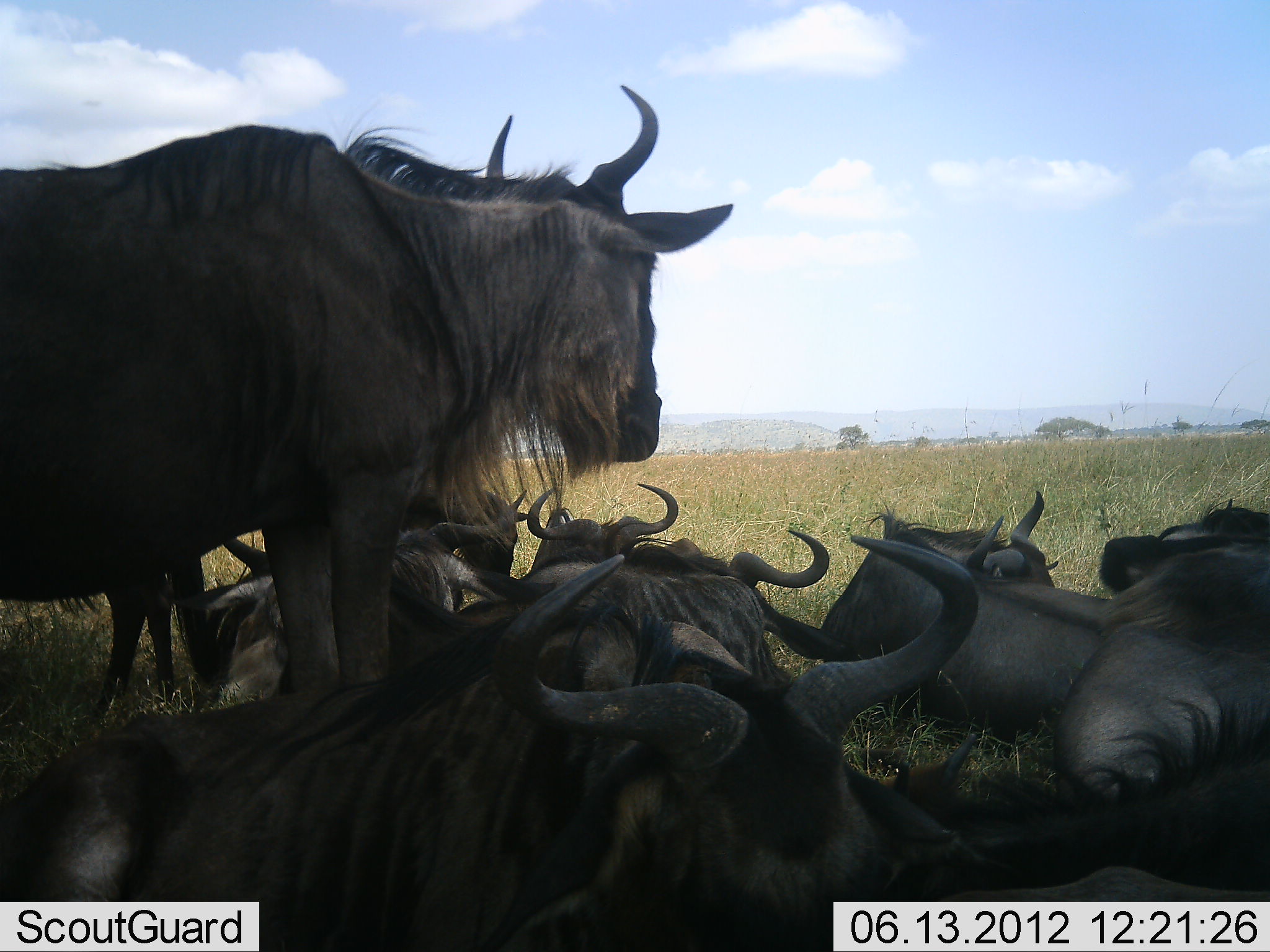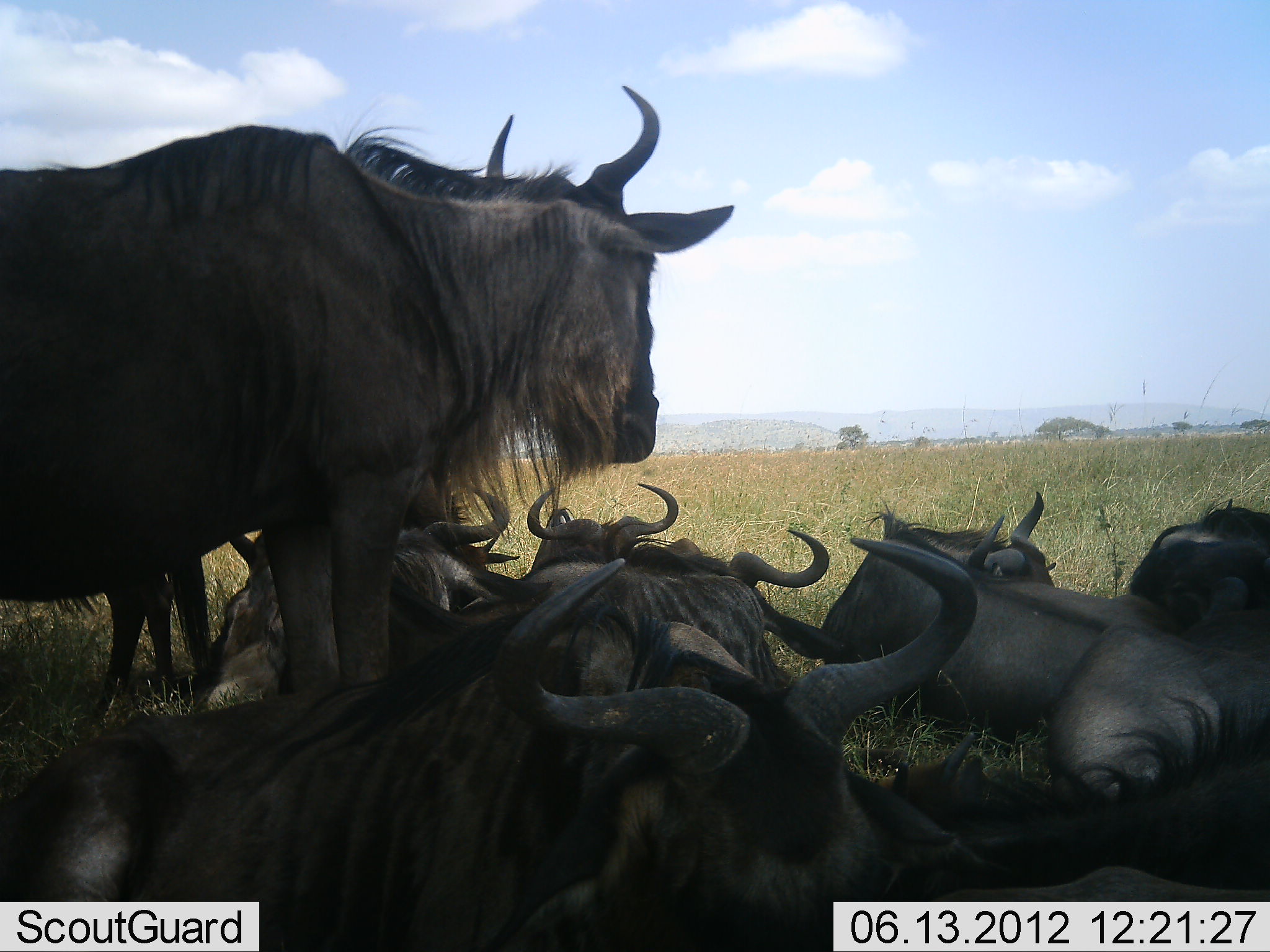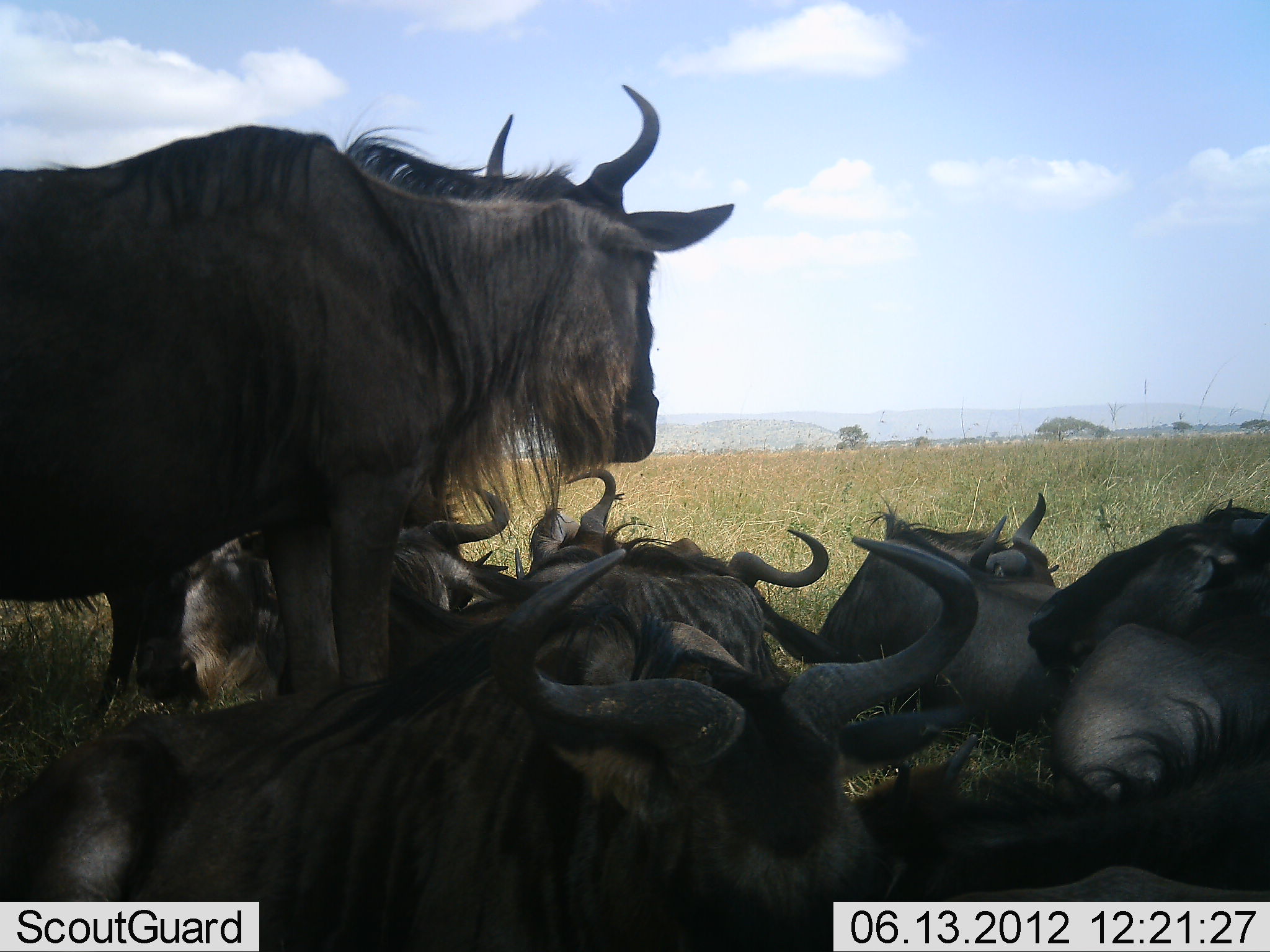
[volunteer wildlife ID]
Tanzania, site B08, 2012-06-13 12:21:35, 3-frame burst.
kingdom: Animalia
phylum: Chordata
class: Mammalia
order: Artiodactyla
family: Bovidae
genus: Connochaetes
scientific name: Connochaetes taurinus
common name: blue wildebeest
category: wildebeest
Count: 10.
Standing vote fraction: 60%.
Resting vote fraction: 80%.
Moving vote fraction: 10%.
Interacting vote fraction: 0%.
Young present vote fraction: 0%.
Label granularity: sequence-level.